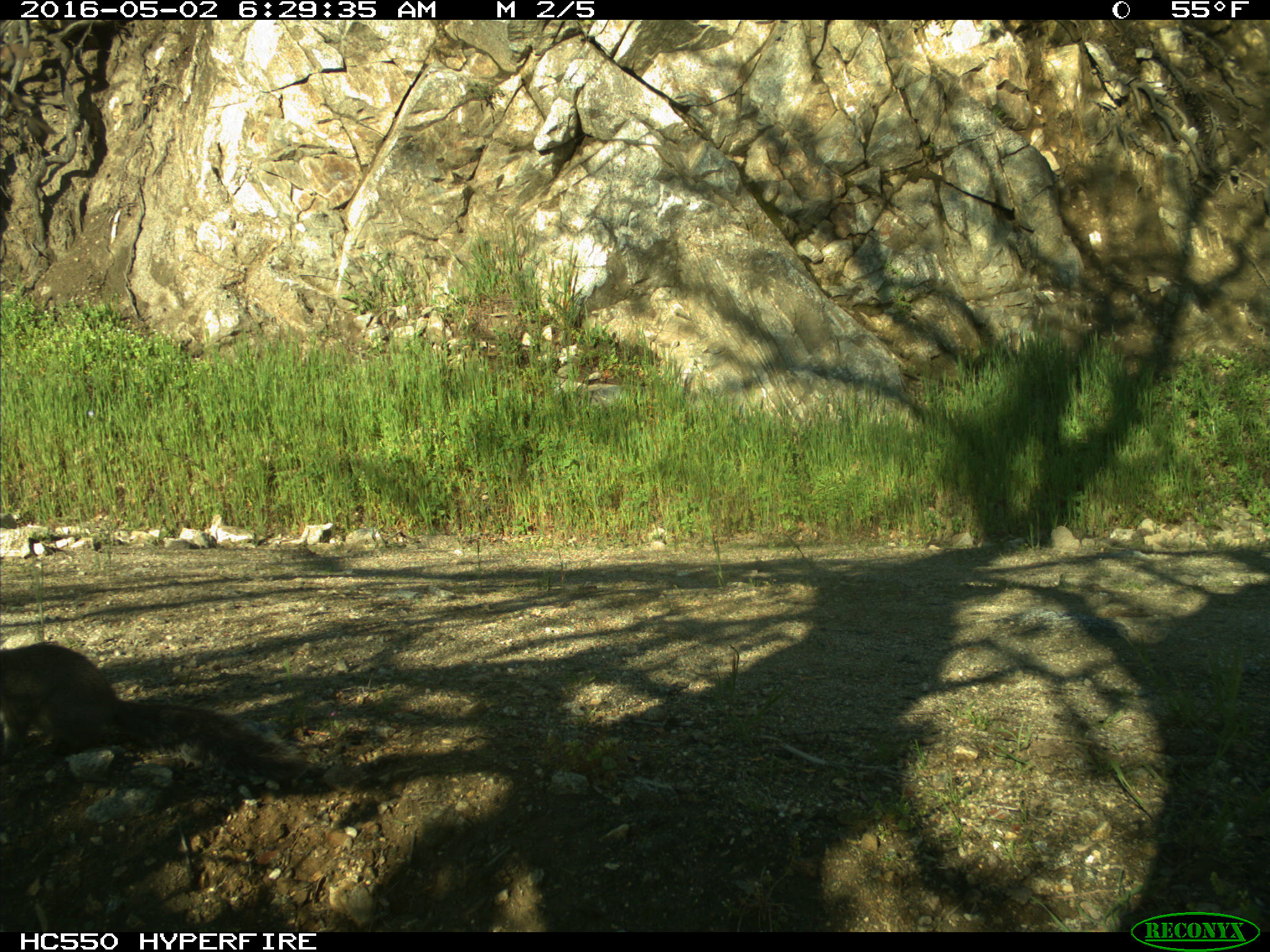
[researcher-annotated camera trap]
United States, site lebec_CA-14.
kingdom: Animalia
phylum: Chordata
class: Mammalia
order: Rodentia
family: Sciuridae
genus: Sciurus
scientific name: Sciurus carolinensis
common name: eastern gray squirrel